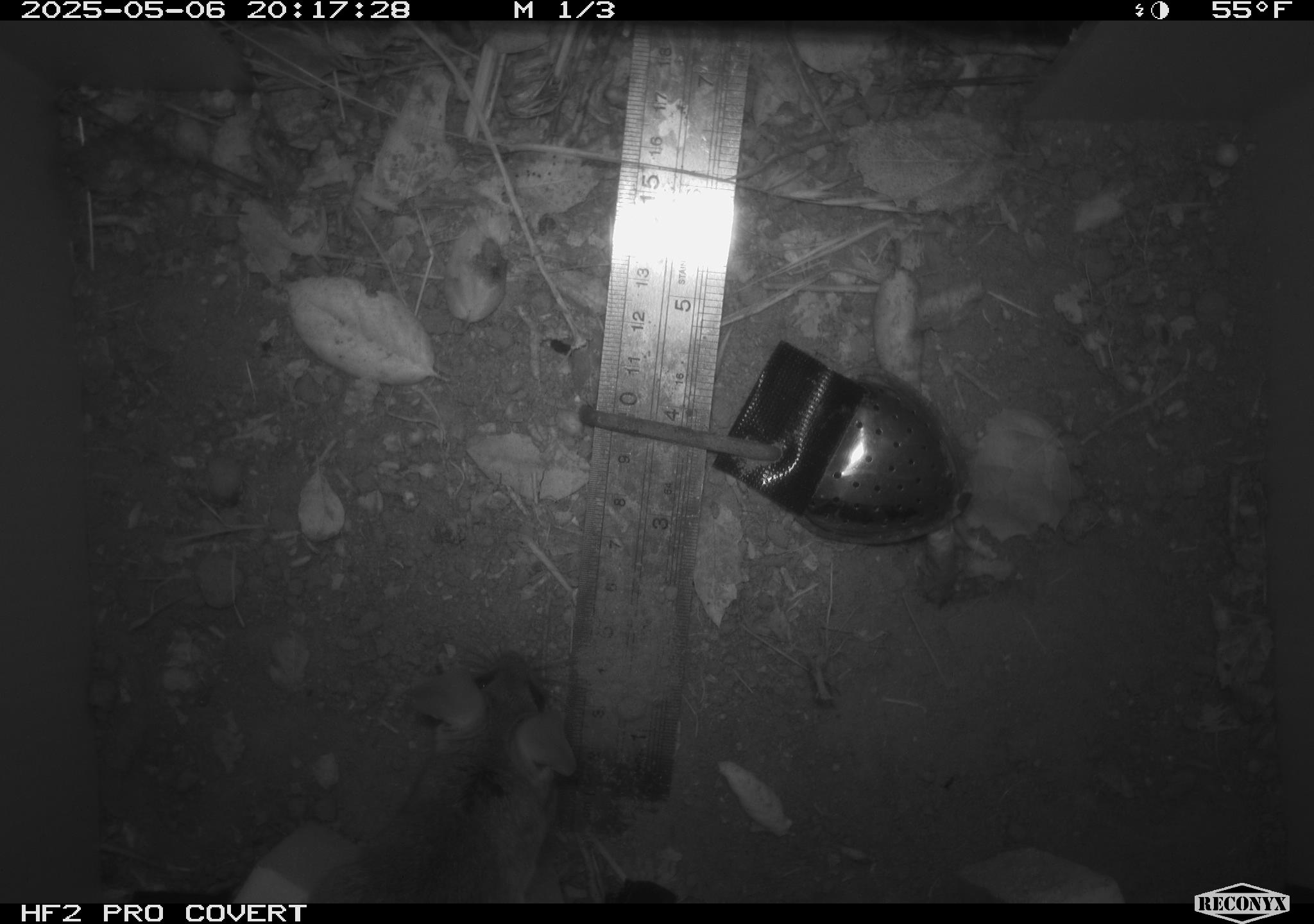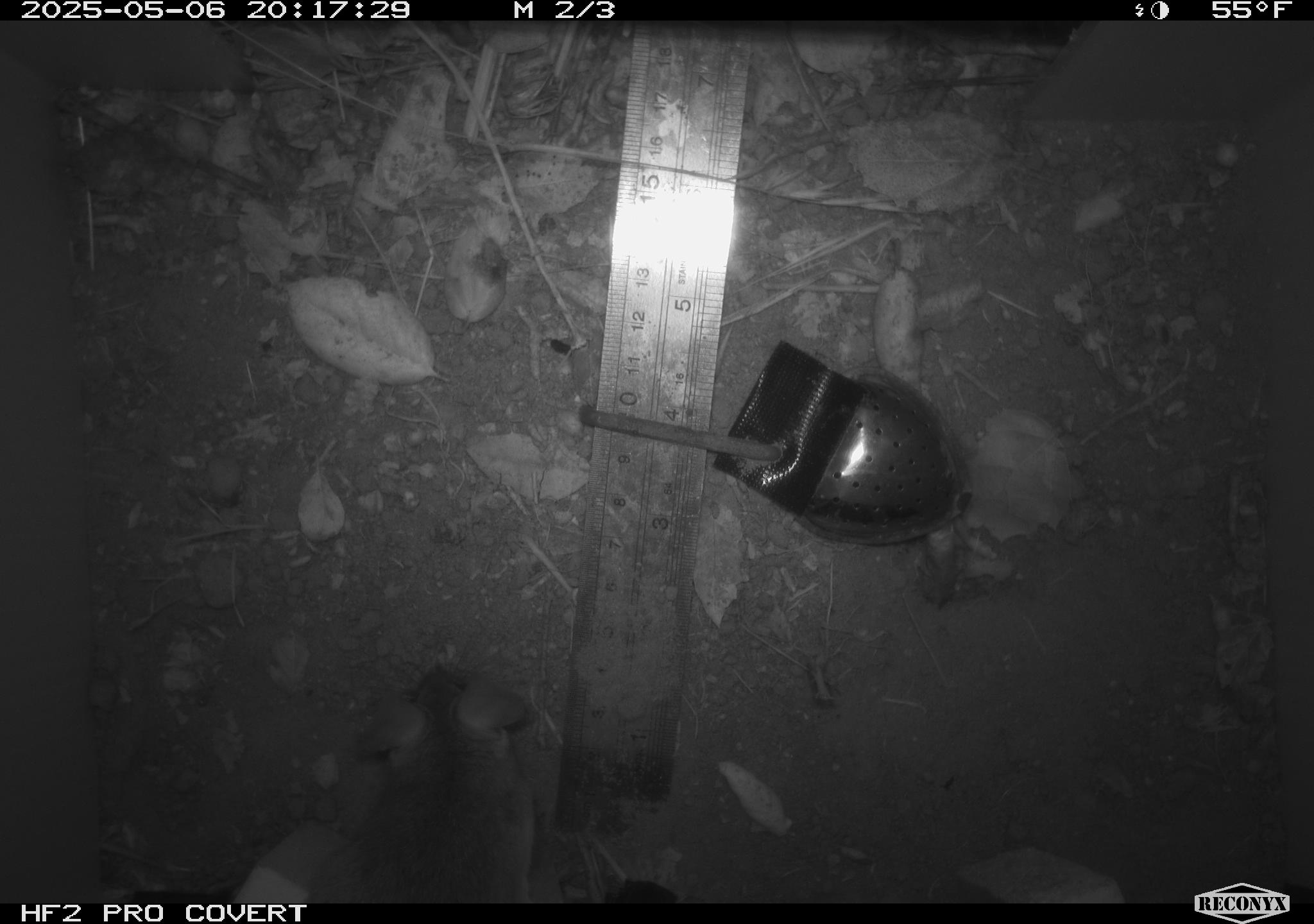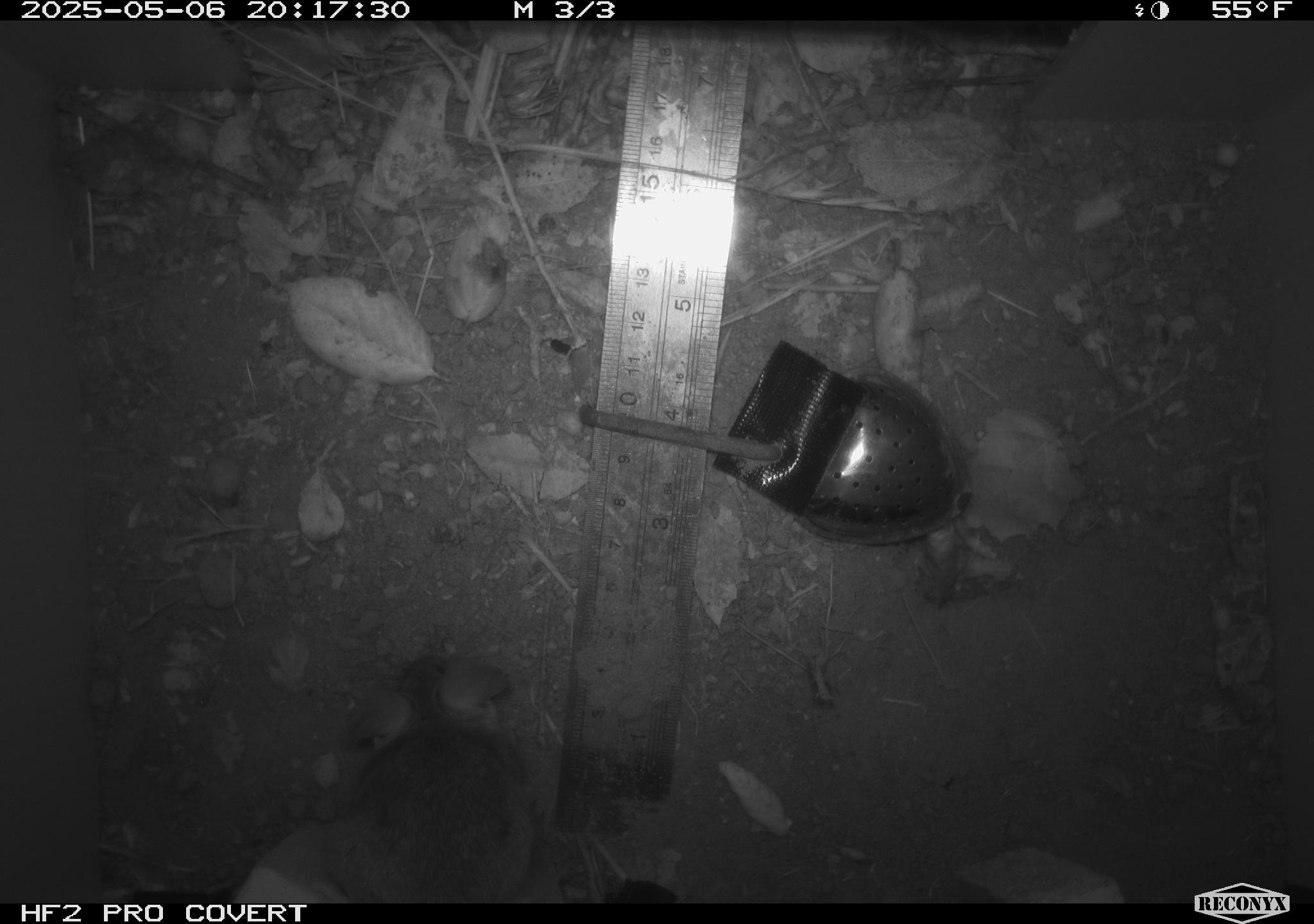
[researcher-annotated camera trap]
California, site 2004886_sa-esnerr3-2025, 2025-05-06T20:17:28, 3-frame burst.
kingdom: Animalia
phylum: Chordata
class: Mammalia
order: Rodentia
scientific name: Rodentia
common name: rodent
Rodent (Rodentia).